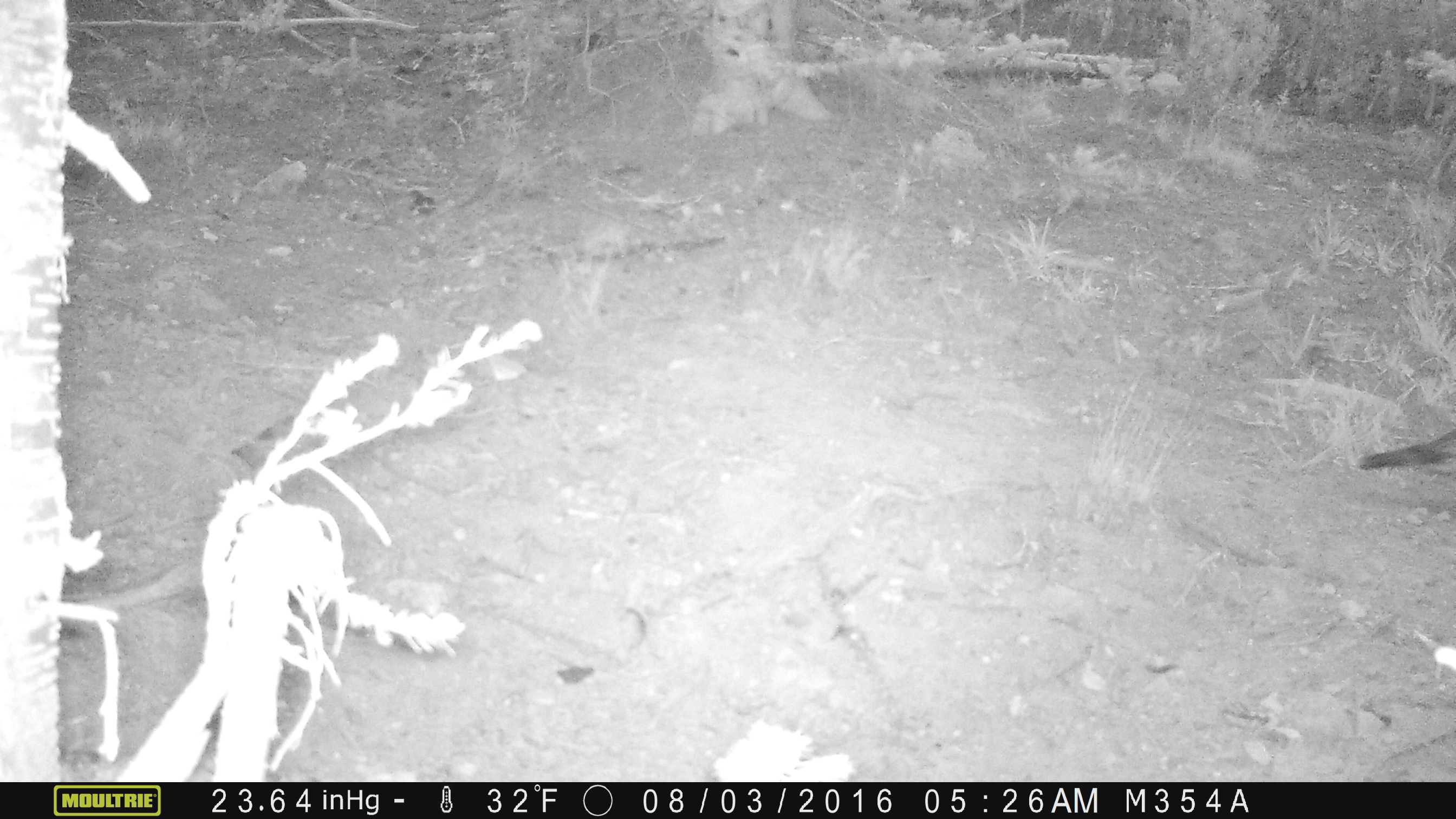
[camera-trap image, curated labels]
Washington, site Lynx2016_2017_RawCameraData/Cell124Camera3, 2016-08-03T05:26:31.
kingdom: Animalia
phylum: Chordata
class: Aves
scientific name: Aves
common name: birds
Aves (birds). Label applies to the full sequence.